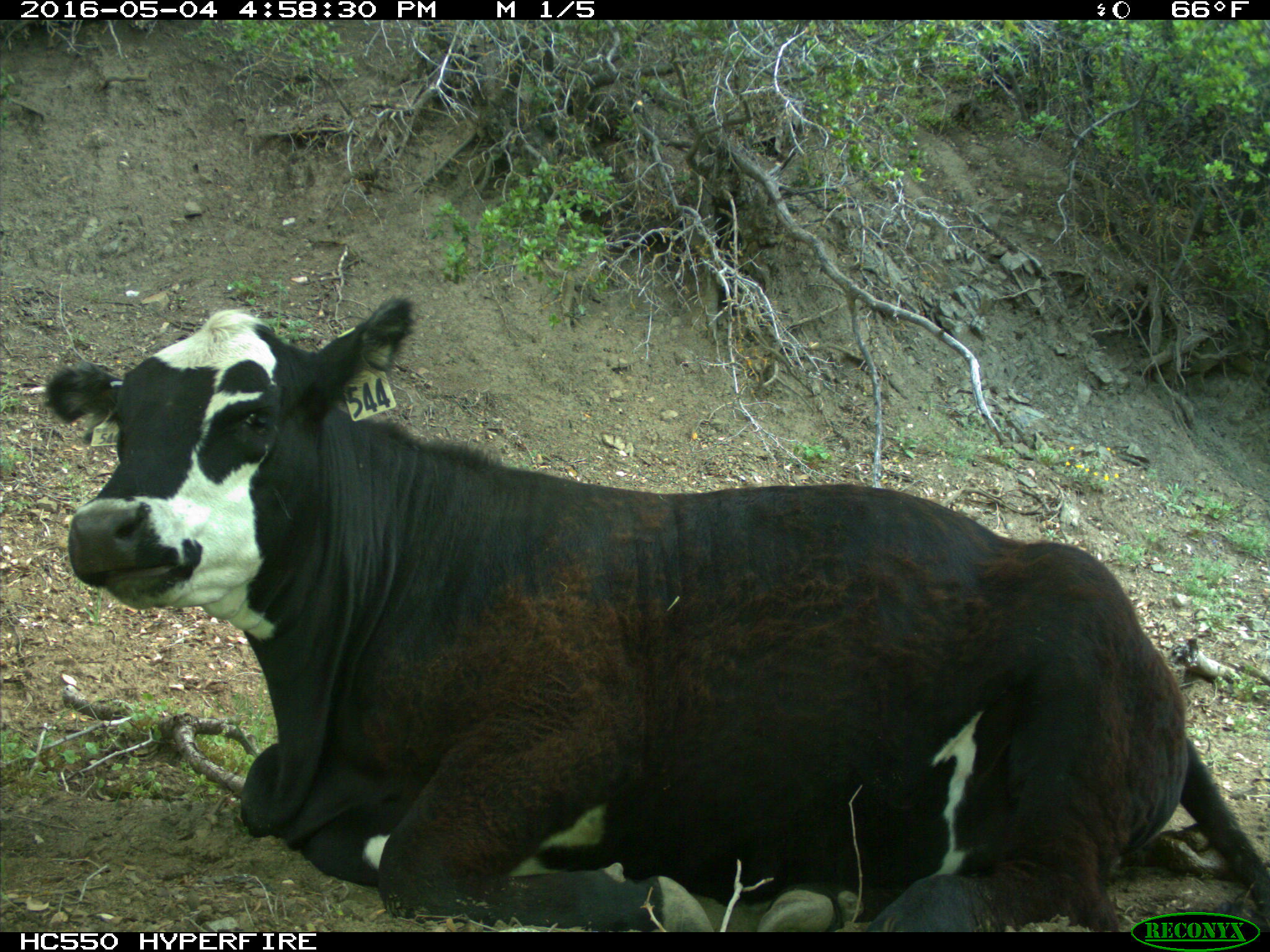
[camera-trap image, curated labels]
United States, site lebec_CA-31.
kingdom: Animalia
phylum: Chordata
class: Mammalia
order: Artiodactyla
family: Bovidae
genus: Bos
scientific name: Bos taurus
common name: domestic cow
Bos taurus (domestic cow).